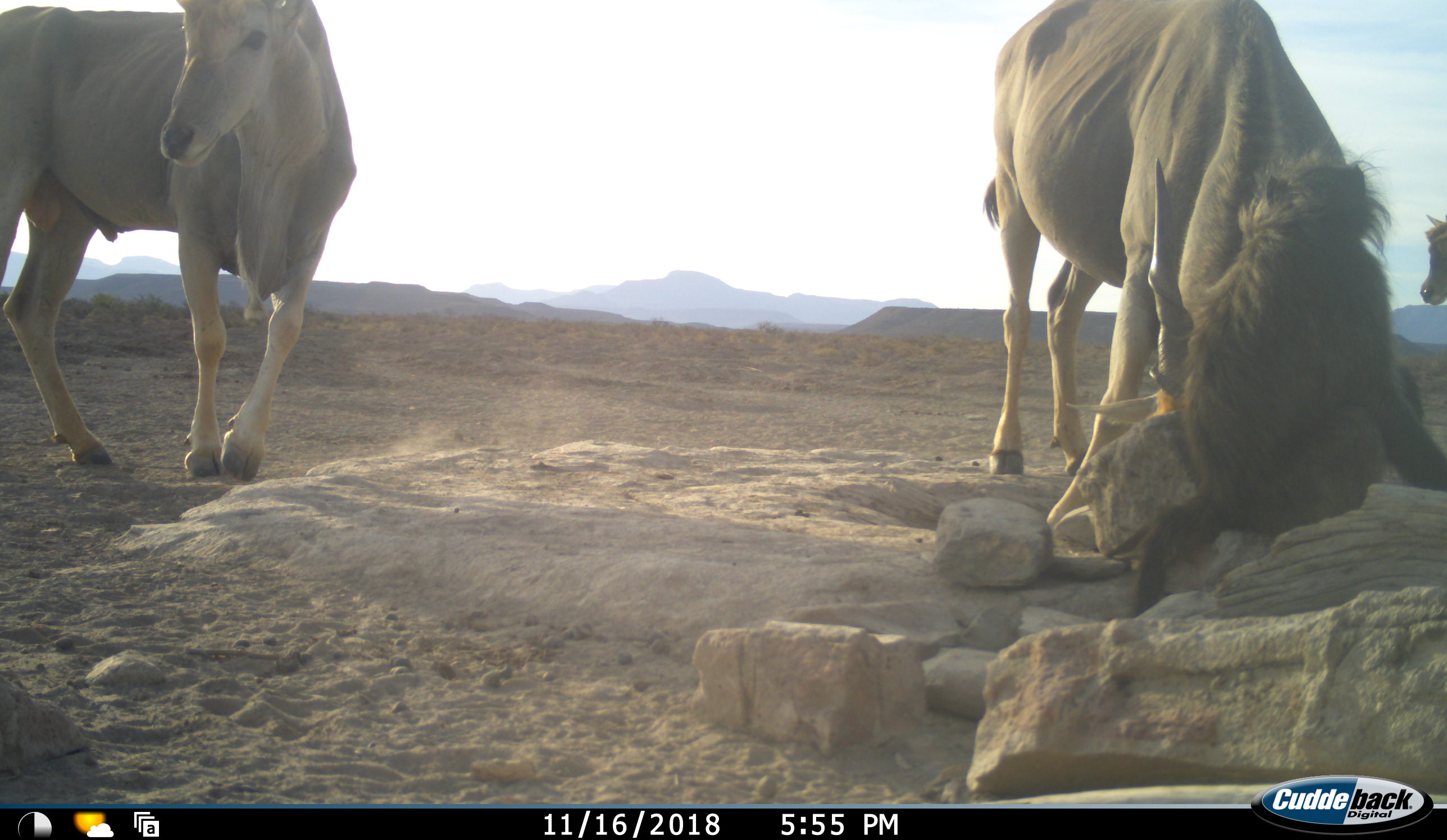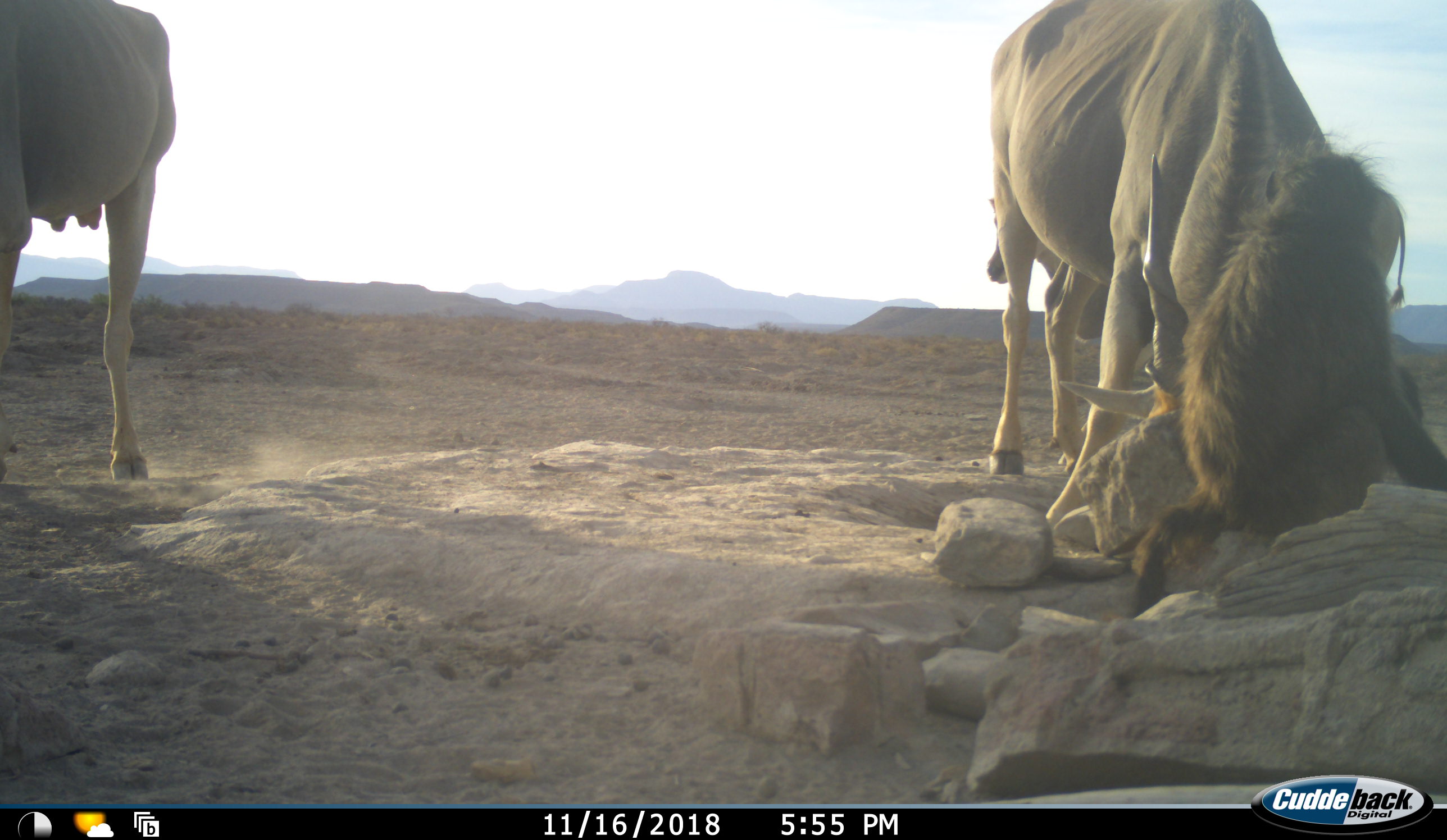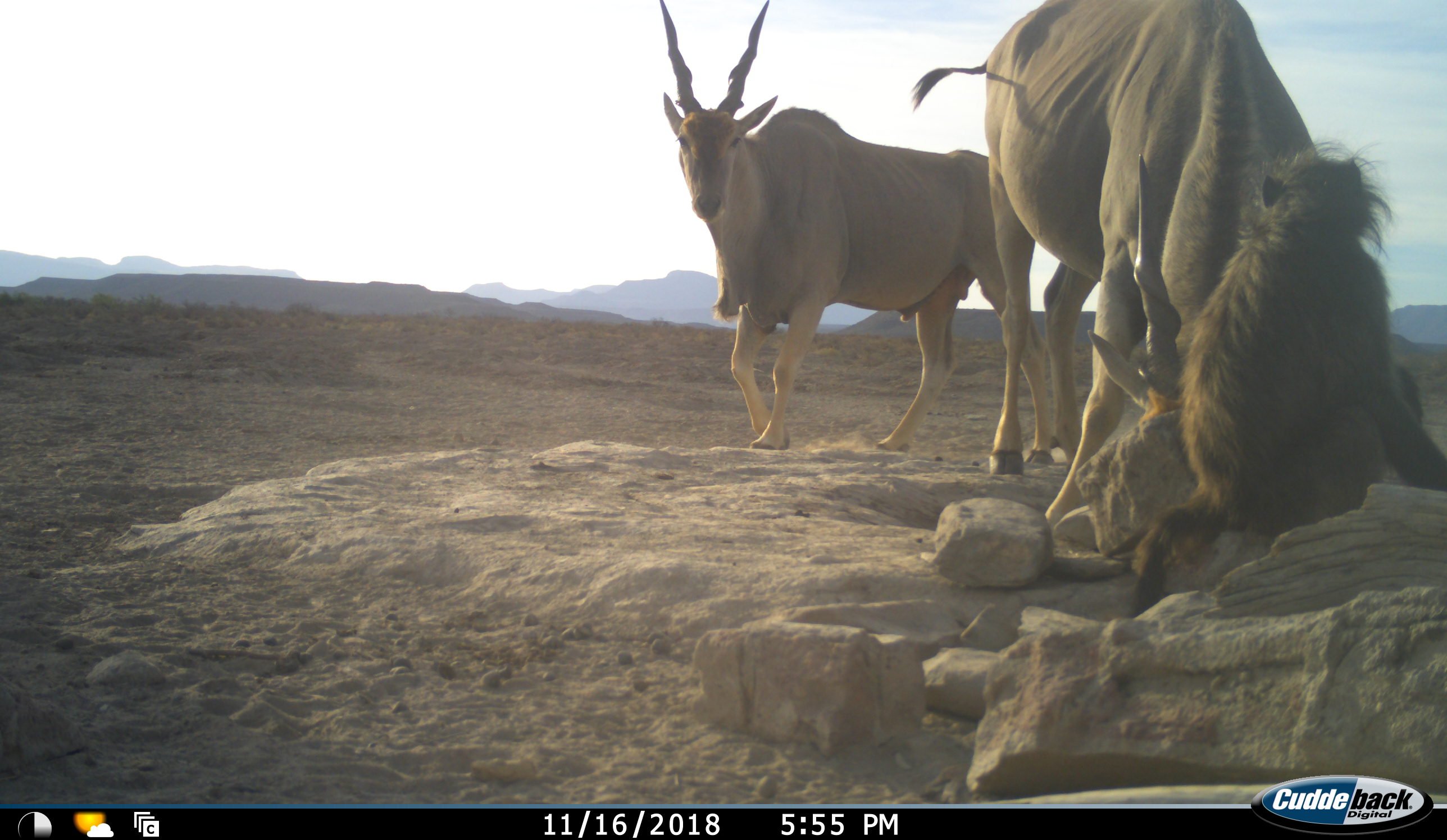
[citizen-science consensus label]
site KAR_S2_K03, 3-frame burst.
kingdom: Animalia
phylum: Chordata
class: Mammalia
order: Primates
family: Cercopithecidae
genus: Papio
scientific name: Papio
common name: baboon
Baboon (Papio), count 1. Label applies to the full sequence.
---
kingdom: Animalia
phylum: Chordata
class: Mammalia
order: Artiodactyla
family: Bovidae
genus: Tragelaphus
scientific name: Tragelaphus oryx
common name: eland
Eland (Tragelaphus oryx), count 3. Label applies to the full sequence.